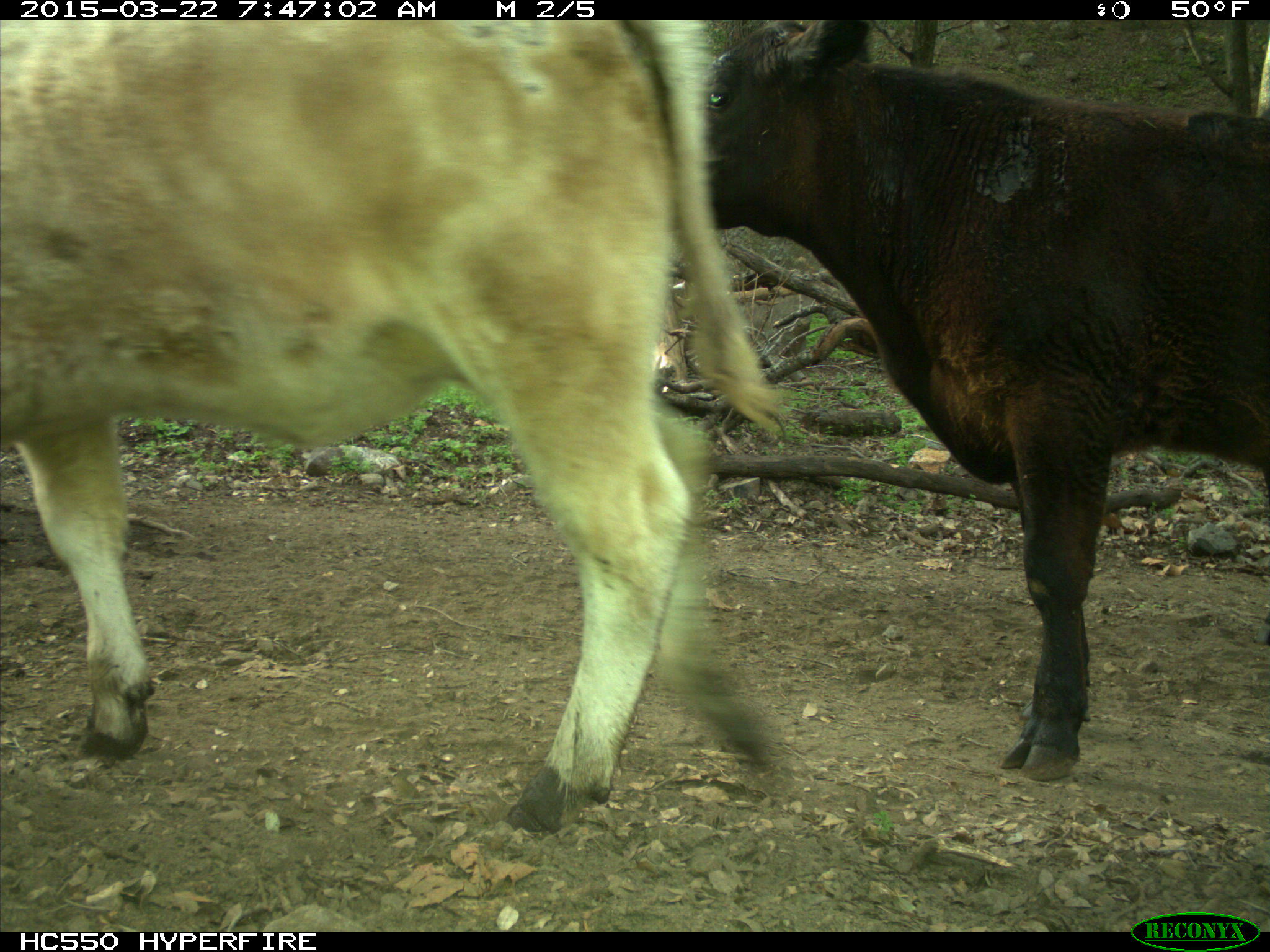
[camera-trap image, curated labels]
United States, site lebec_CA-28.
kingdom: Animalia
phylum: Chordata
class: Mammalia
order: Artiodactyla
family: Bovidae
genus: Bos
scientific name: Bos taurus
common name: domestic cow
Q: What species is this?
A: Bos taurus (domestic cow).